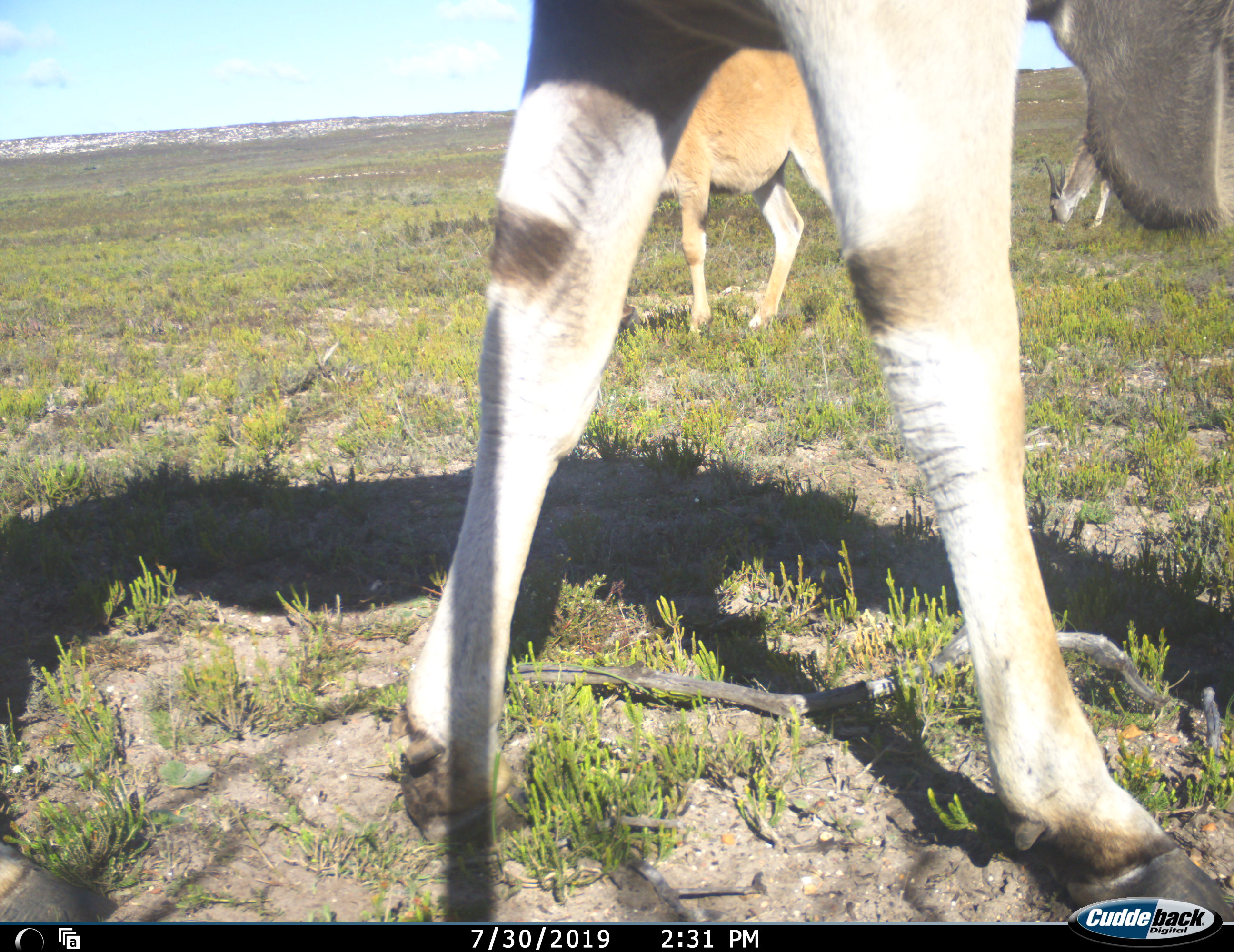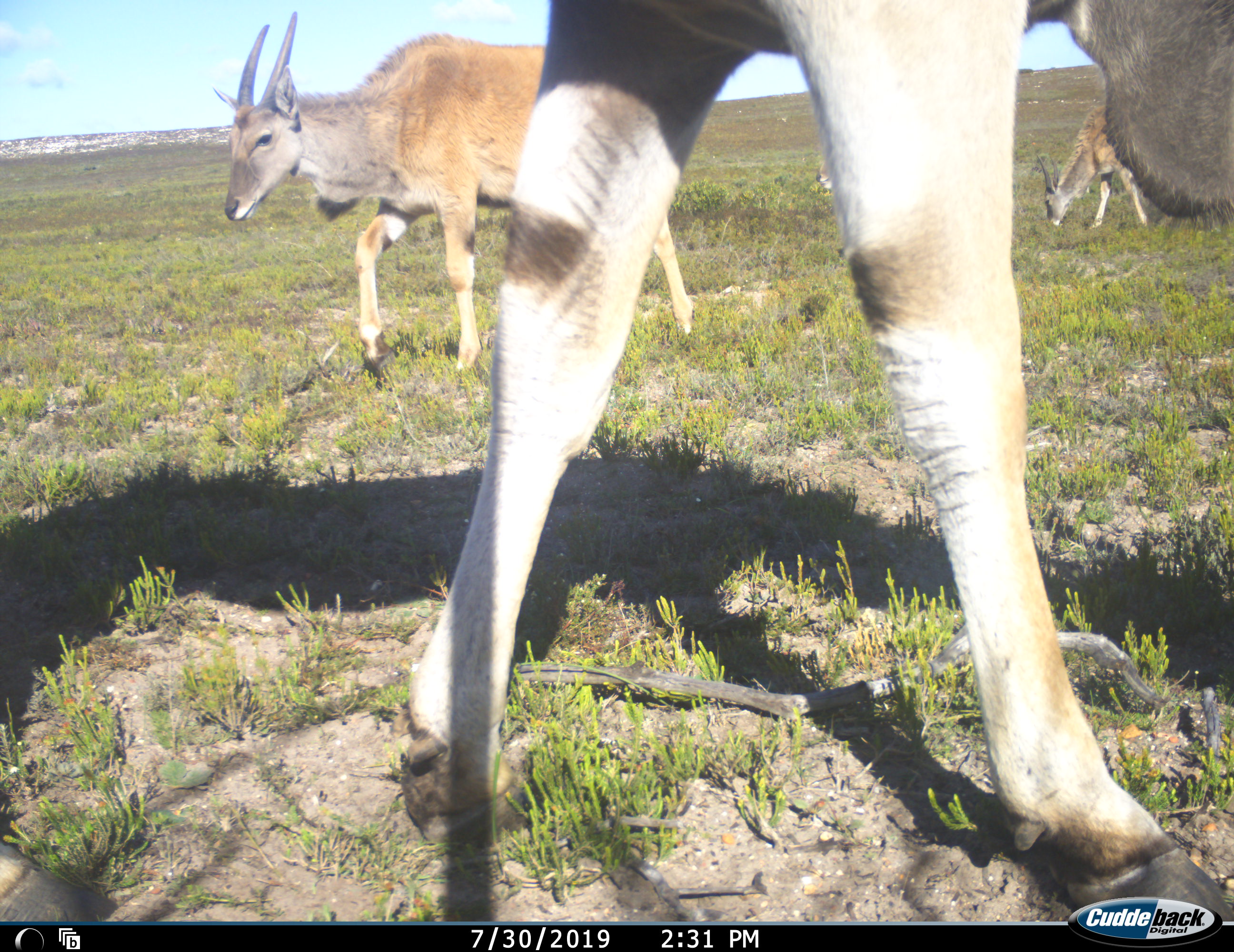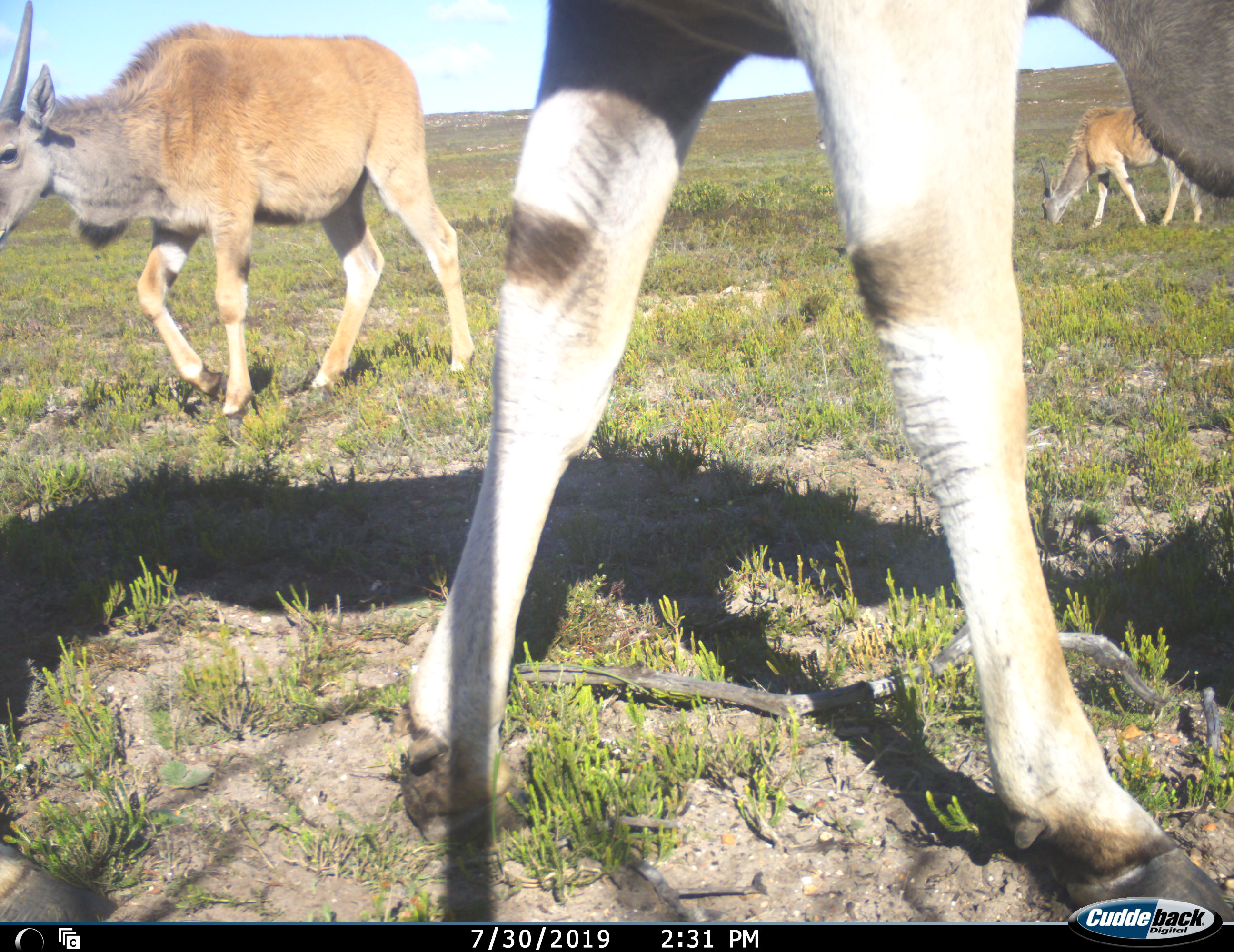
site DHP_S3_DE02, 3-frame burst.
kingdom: Animalia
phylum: Chordata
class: Mammalia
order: Artiodactyla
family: Bovidae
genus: Tragelaphus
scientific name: Tragelaphus oryx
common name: eland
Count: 3.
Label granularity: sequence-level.